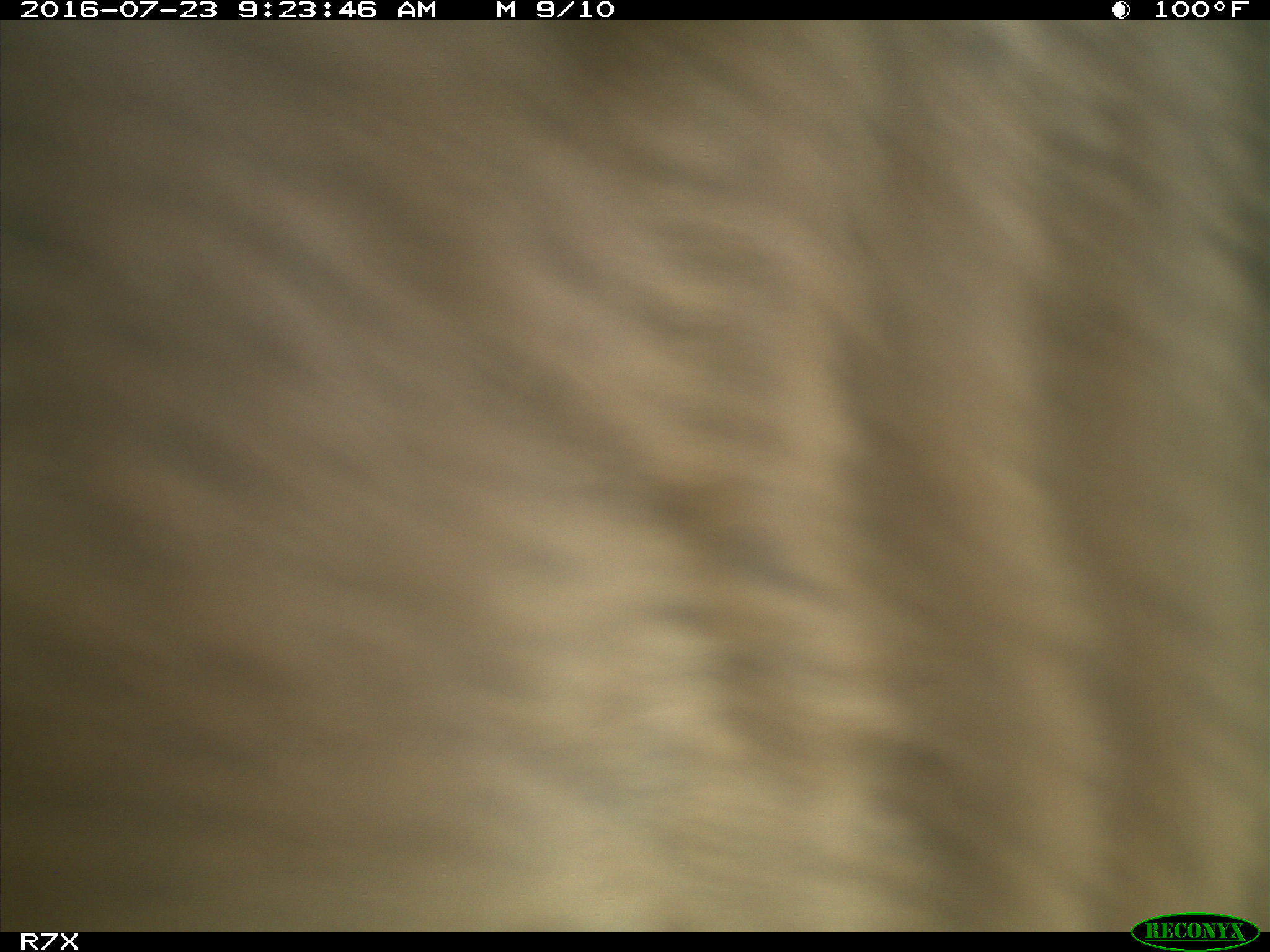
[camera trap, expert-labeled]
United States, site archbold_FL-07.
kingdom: Animalia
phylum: Chordata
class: Mammalia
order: Artiodactyla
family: Bovidae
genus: Bos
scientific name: Bos taurus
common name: domestic cow